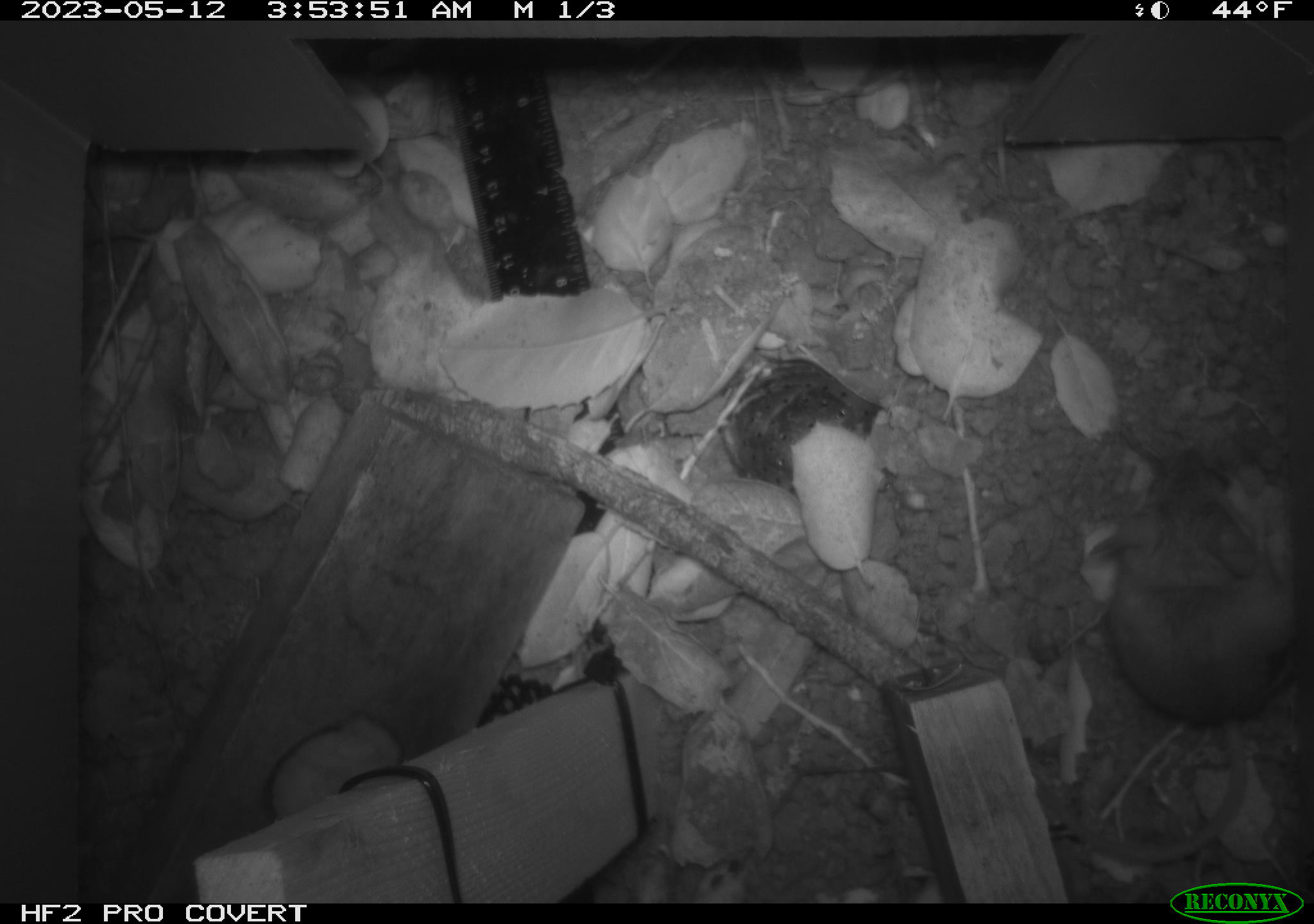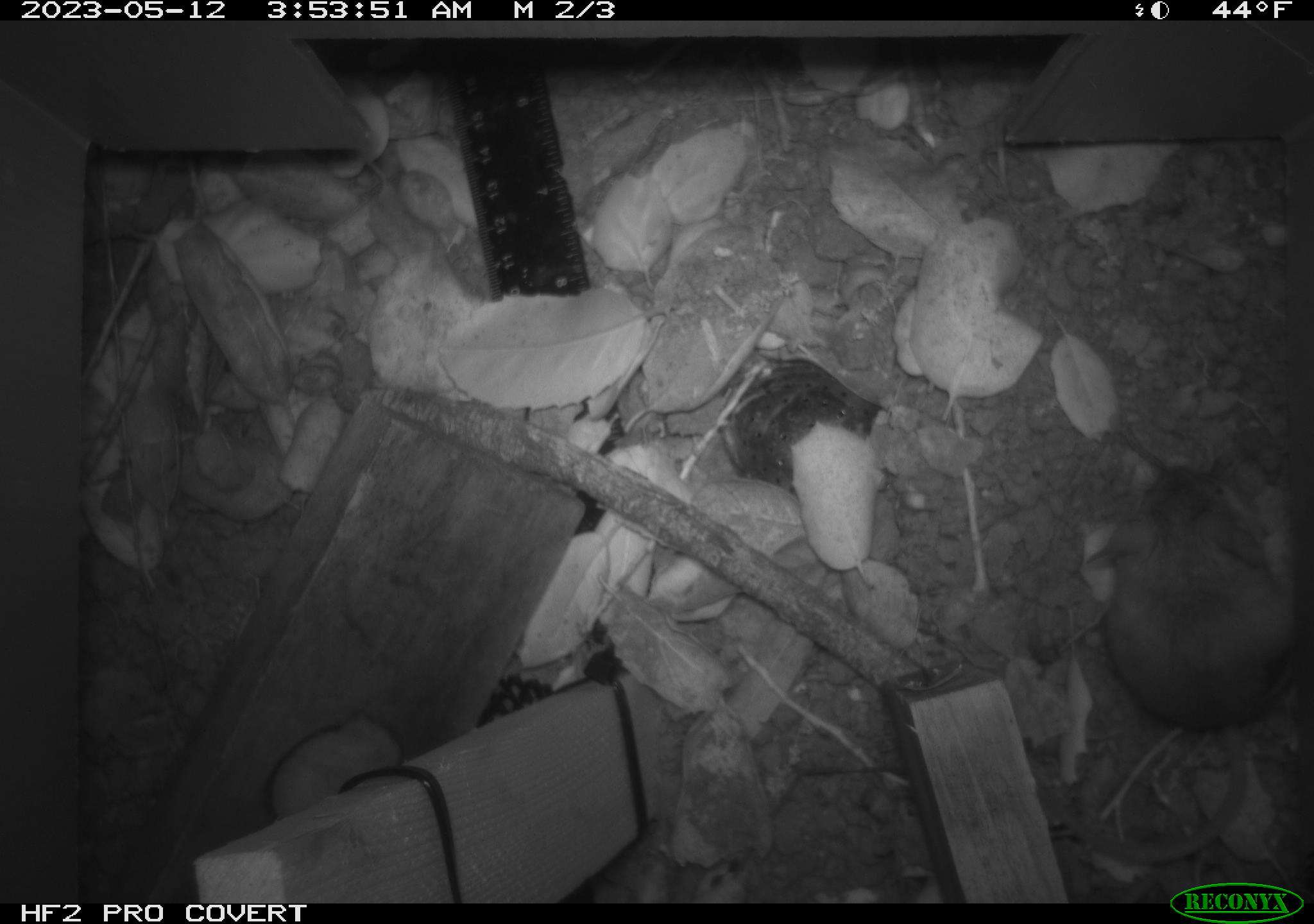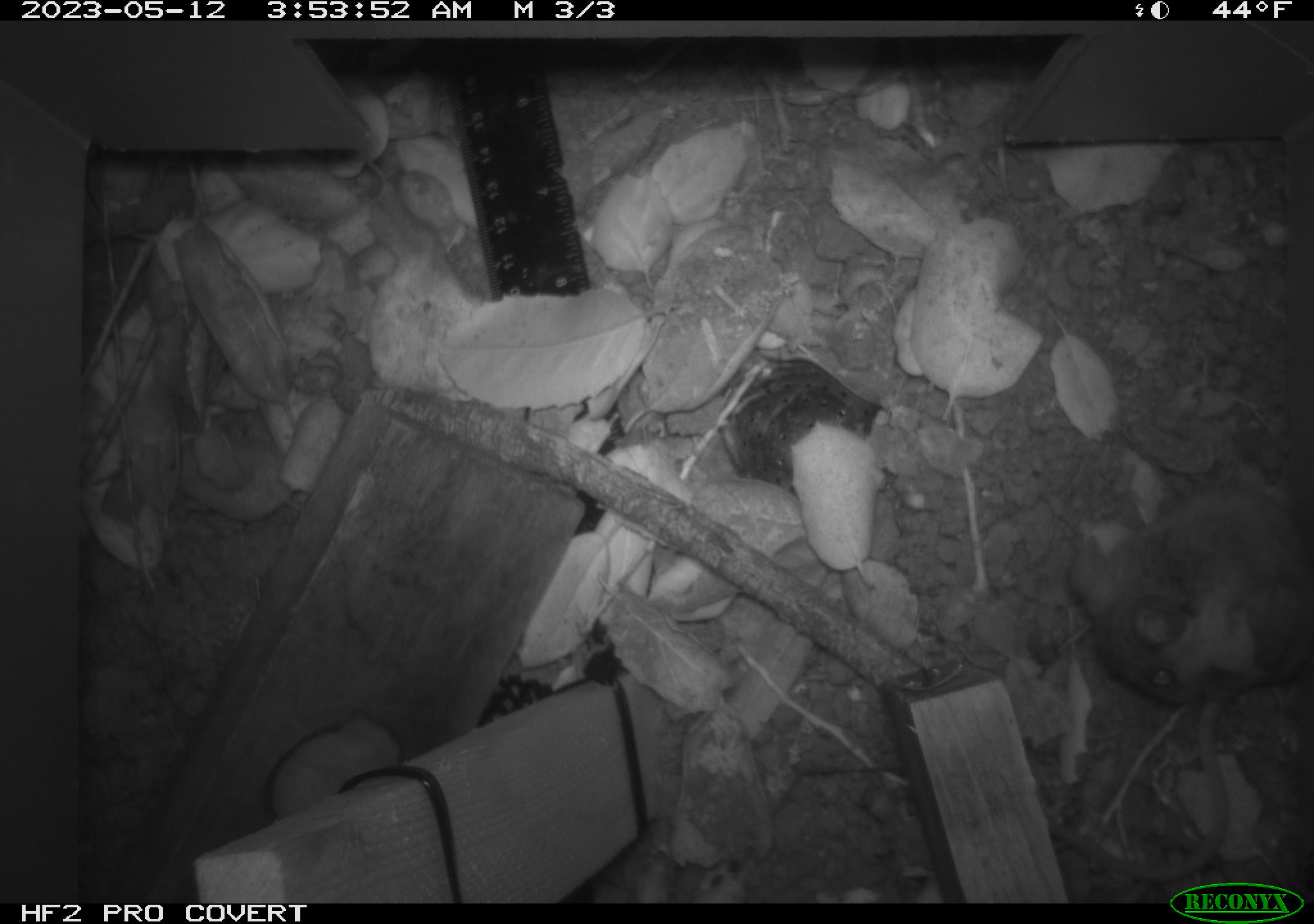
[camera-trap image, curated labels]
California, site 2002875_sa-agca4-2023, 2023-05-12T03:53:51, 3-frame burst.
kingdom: Animalia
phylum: Chordata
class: Mammalia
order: Rodentia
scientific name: Rodentia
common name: mouse species